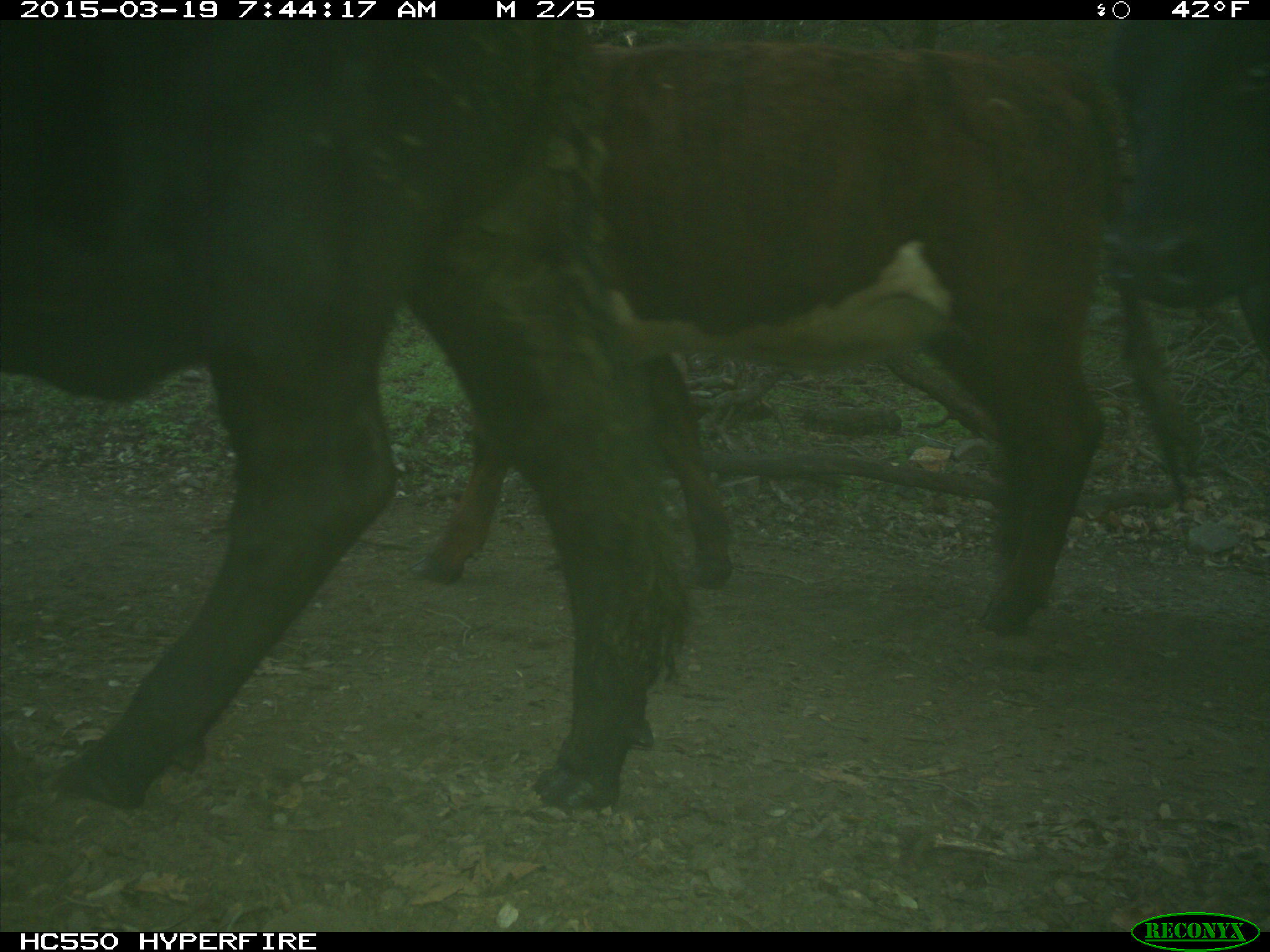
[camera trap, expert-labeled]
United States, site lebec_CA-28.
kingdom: Animalia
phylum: Chordata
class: Mammalia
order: Artiodactyla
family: Bovidae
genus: Bos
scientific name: Bos taurus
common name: domestic cow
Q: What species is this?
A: Bos taurus (domestic cow).